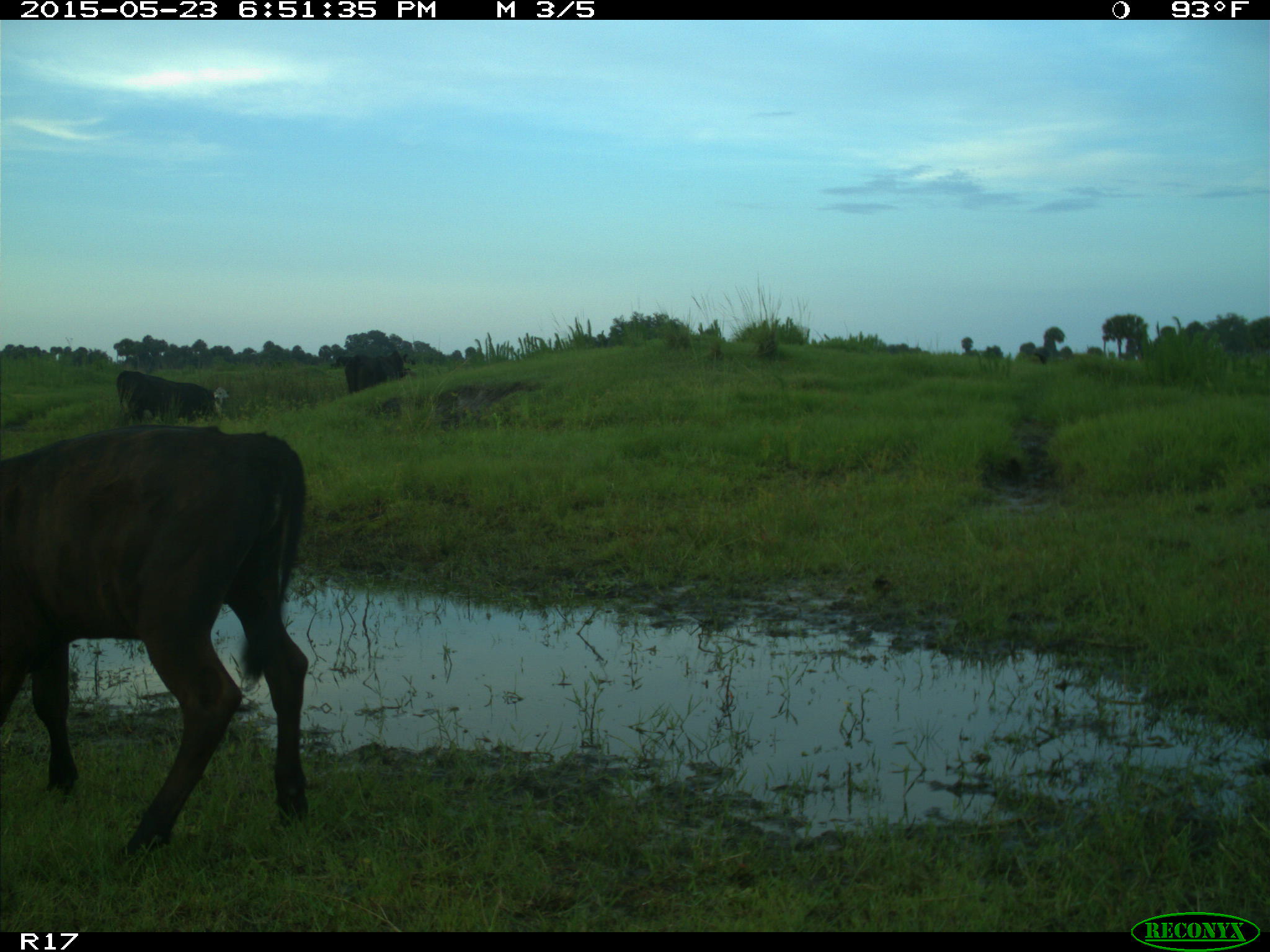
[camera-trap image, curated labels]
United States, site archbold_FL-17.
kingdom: Animalia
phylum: Chordata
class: Mammalia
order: Artiodactyla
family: Bovidae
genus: Bos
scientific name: Bos taurus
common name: domestic cow